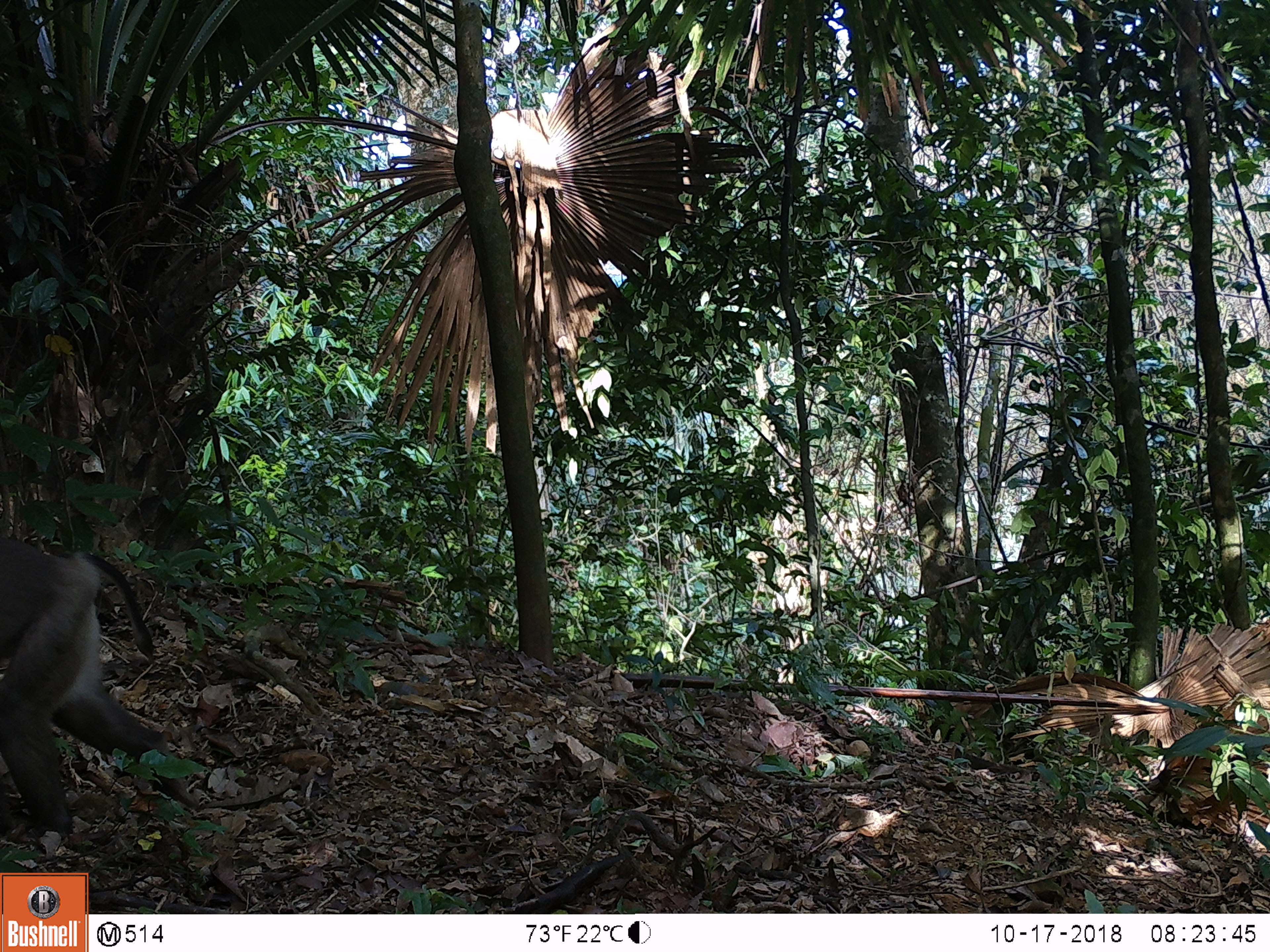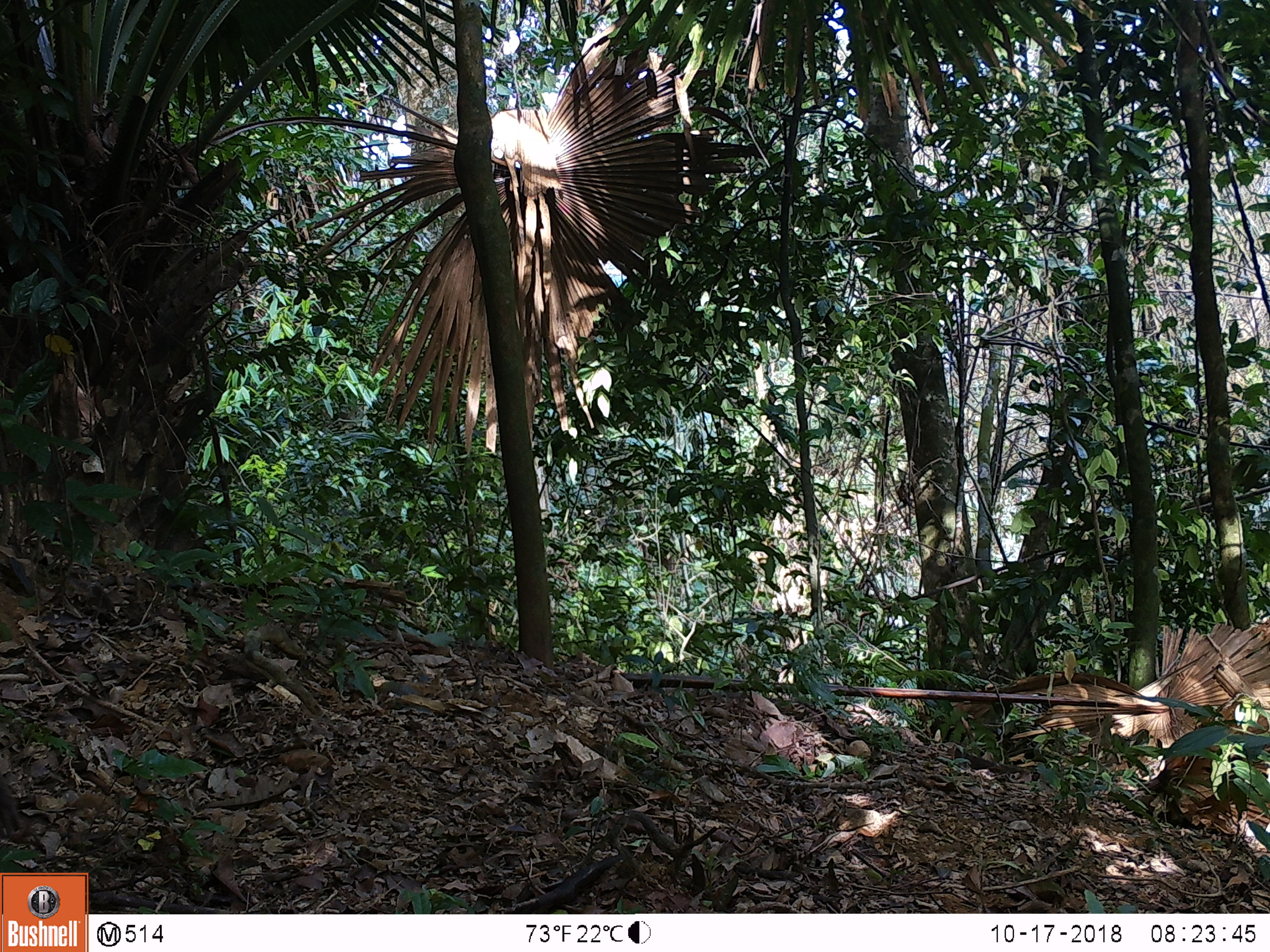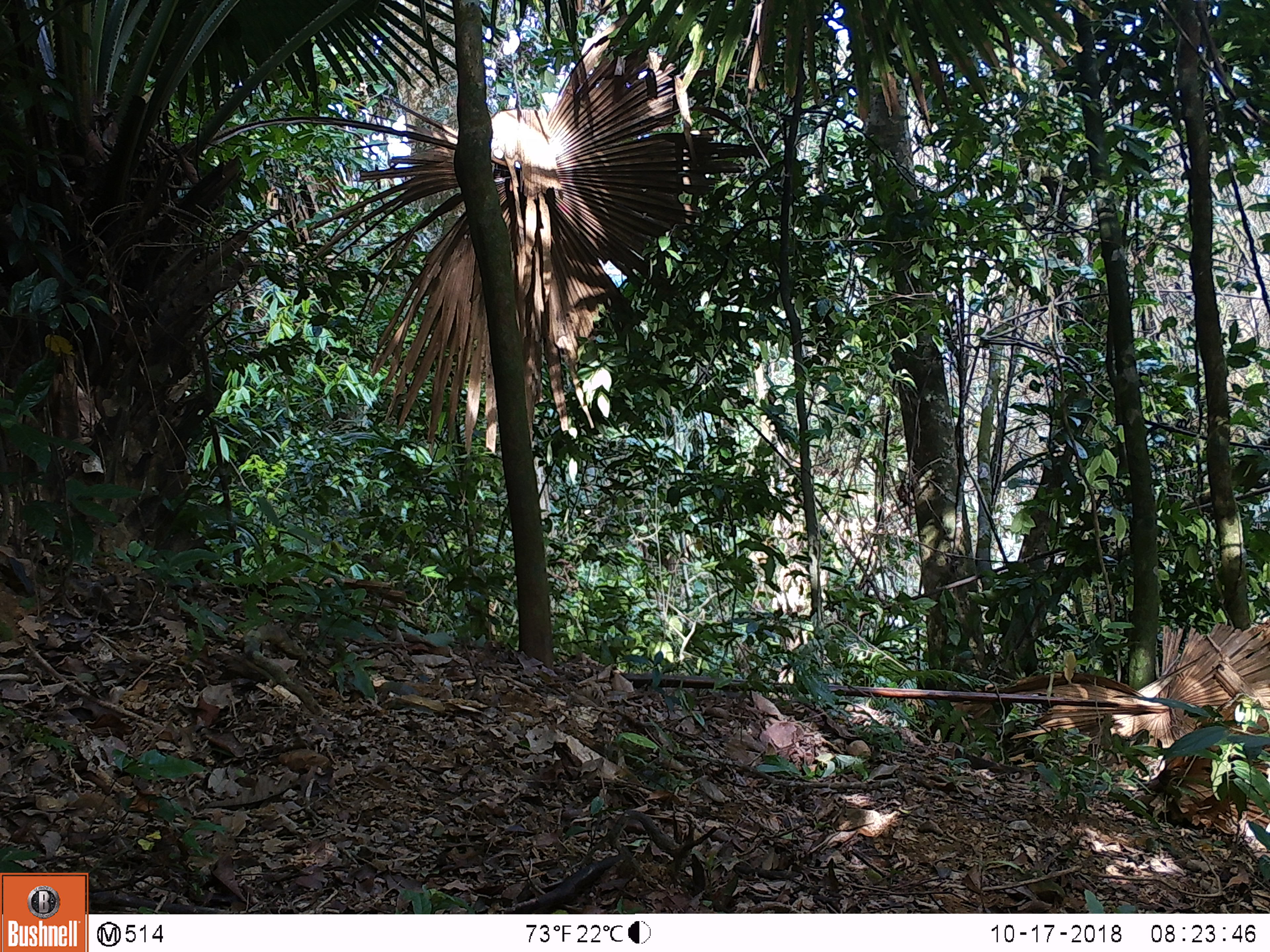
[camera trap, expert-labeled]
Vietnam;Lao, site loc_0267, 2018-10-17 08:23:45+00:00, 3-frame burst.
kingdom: Animalia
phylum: Chordata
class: Mammalia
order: Primates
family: Cercopithecidae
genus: Macaca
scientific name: Macaca nemestrina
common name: pig-tailed macaque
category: pig tailed macaque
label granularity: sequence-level